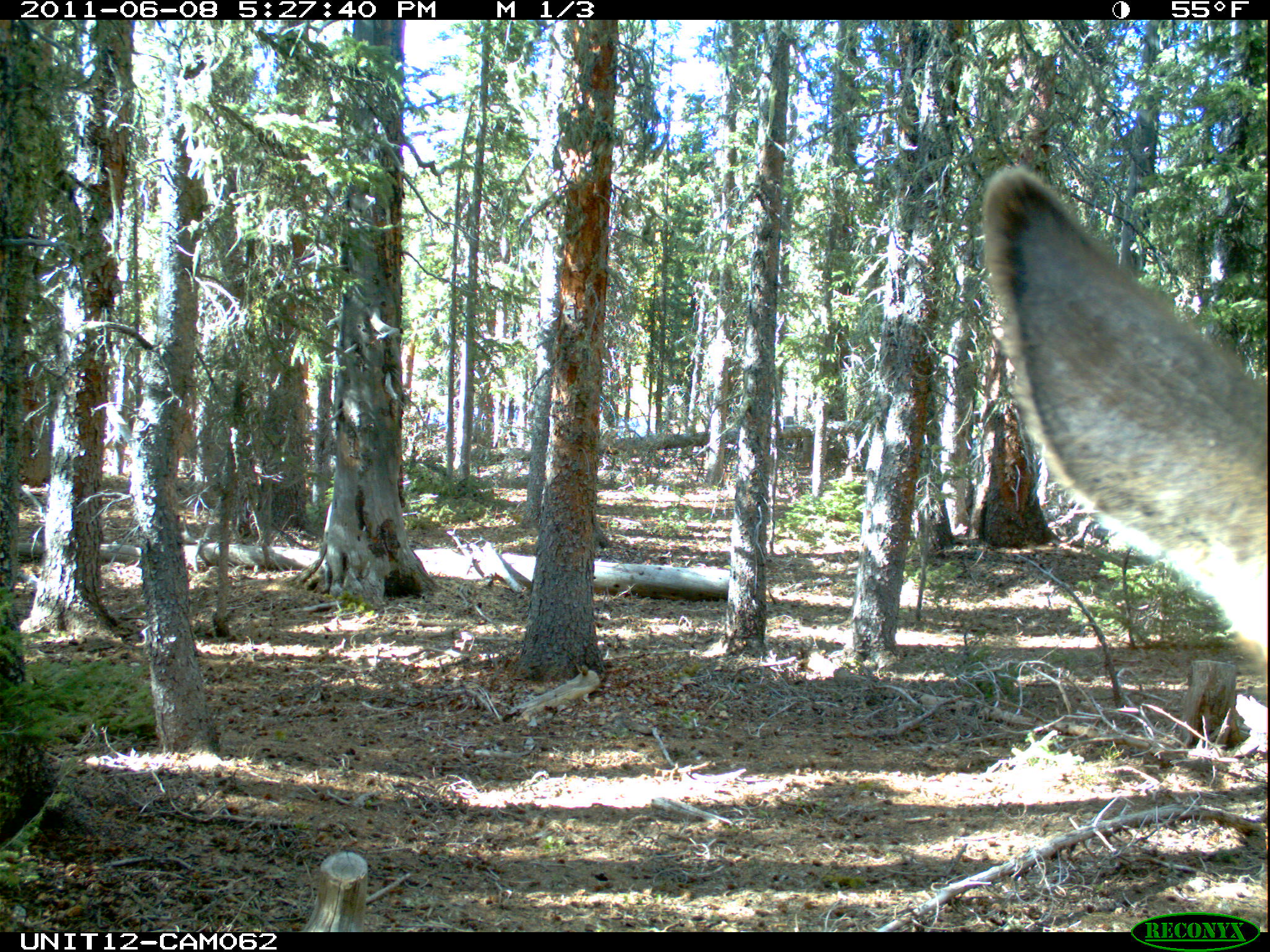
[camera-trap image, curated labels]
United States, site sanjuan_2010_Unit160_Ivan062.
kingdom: Animalia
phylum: Chordata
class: Mammalia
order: Artiodactyla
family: Cervidae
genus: Cervus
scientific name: Cervus elaphus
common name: red deer